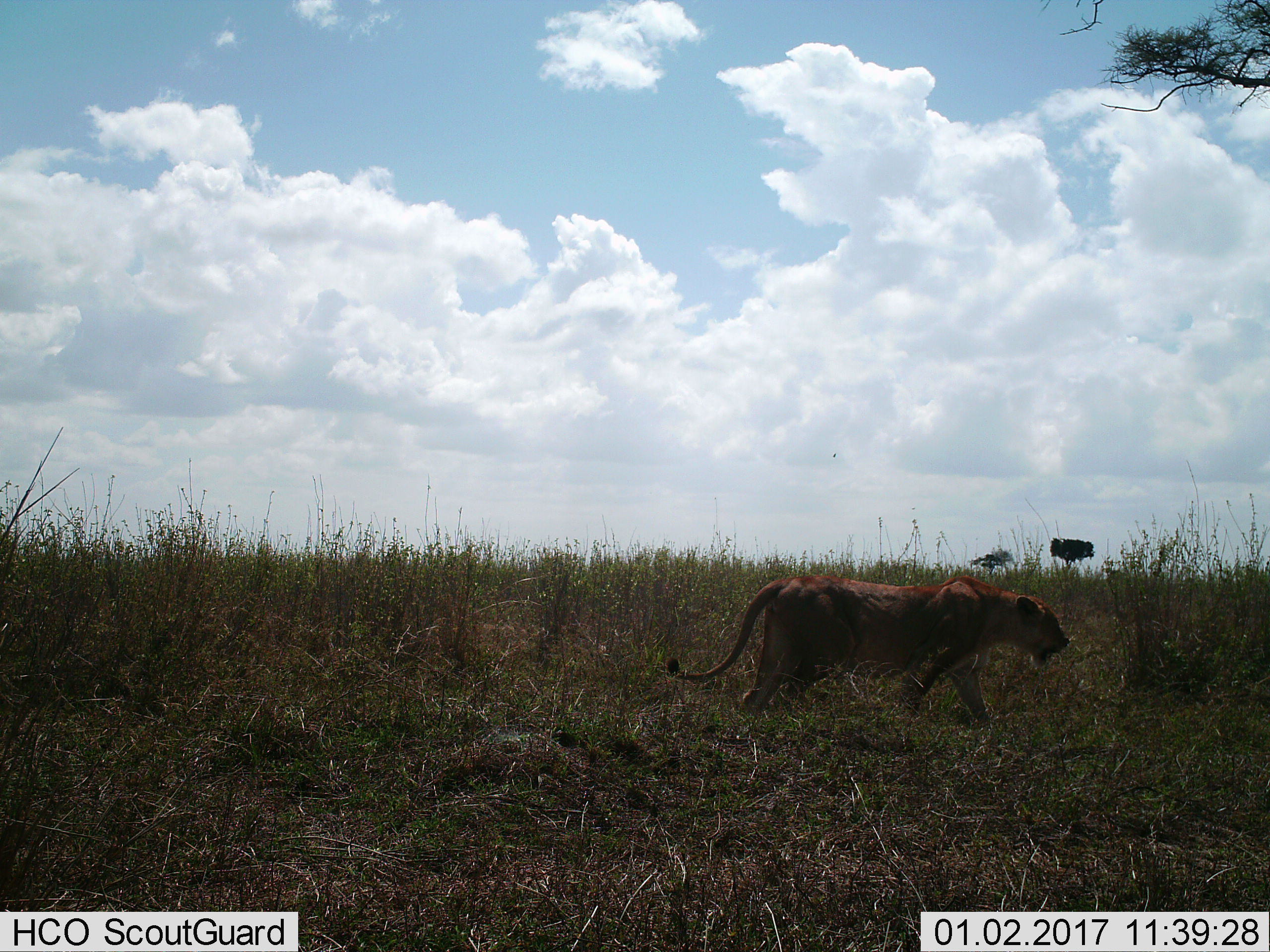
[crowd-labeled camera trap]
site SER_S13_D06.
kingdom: Animalia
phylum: Chordata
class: Mammalia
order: Carnivora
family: Felidae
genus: Panthera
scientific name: Panthera leo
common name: lion female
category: lionfemale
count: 1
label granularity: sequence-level